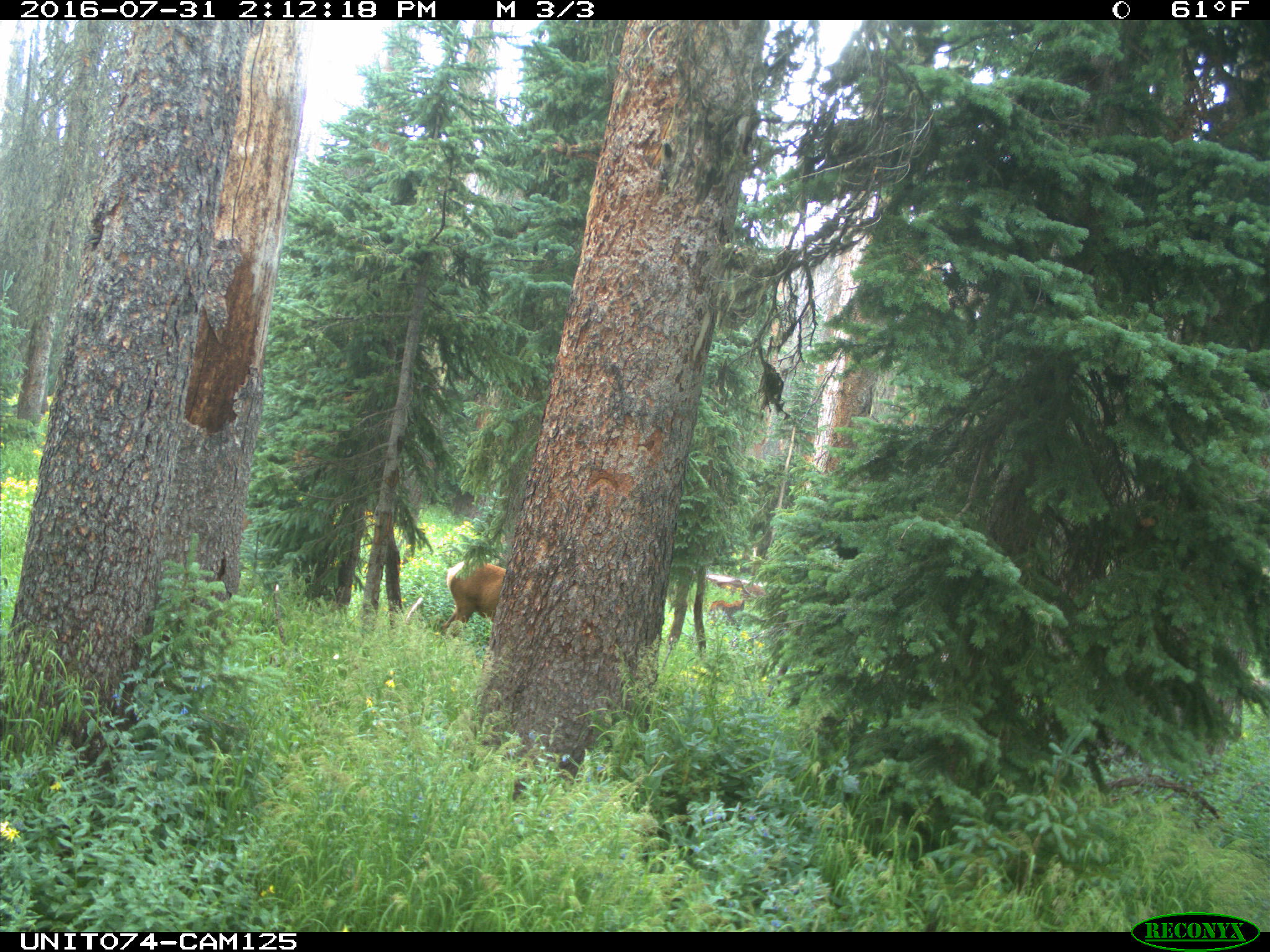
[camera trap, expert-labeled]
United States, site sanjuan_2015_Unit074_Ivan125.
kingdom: Animalia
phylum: Chordata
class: Mammalia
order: Artiodactyla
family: Cervidae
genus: Cervus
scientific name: Cervus elaphus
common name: red deer